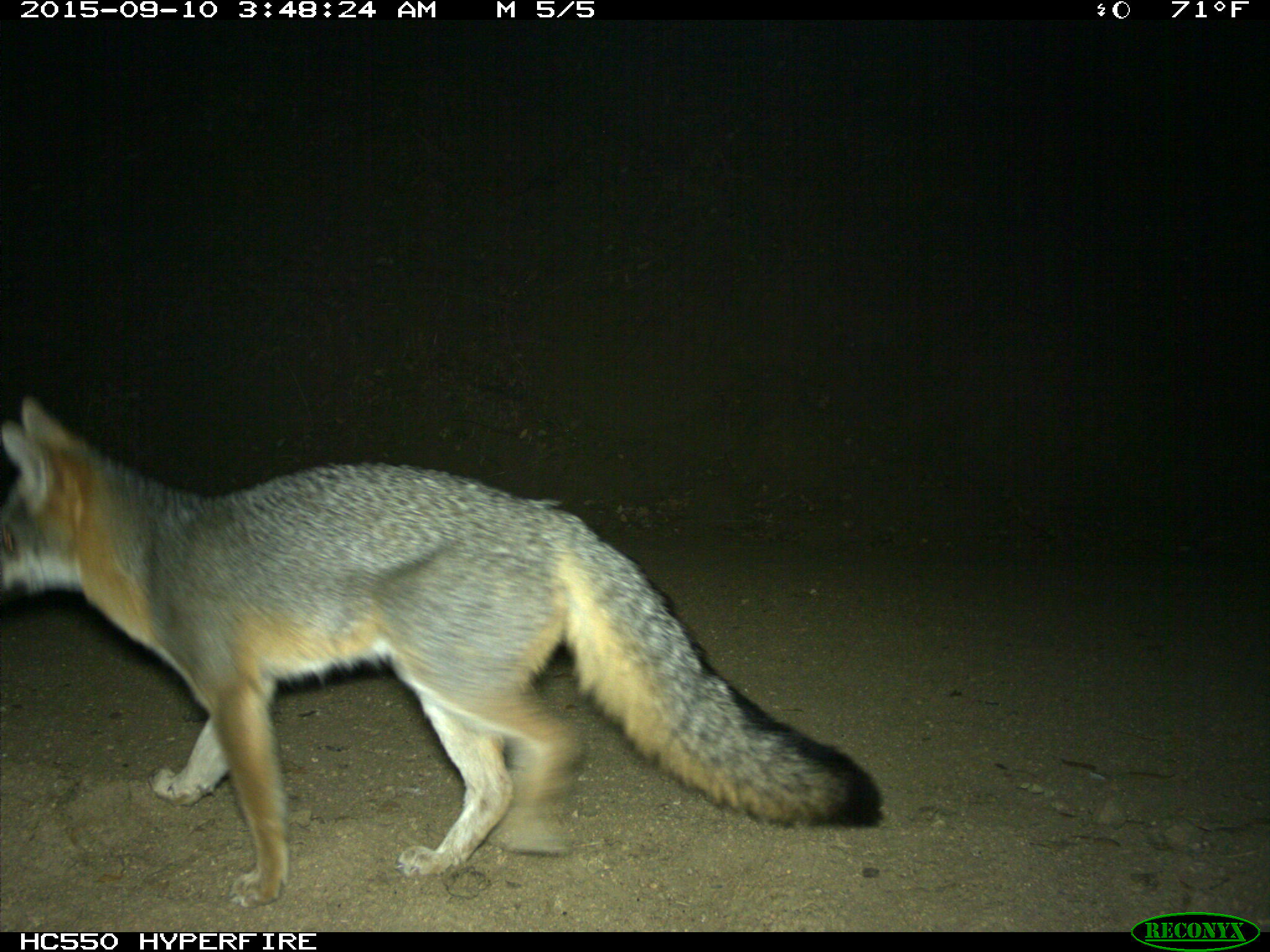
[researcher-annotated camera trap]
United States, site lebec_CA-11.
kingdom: Animalia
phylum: Chordata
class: Mammalia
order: Carnivora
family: Canidae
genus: Urocyon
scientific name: Urocyon cinereoargenteus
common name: gray fox